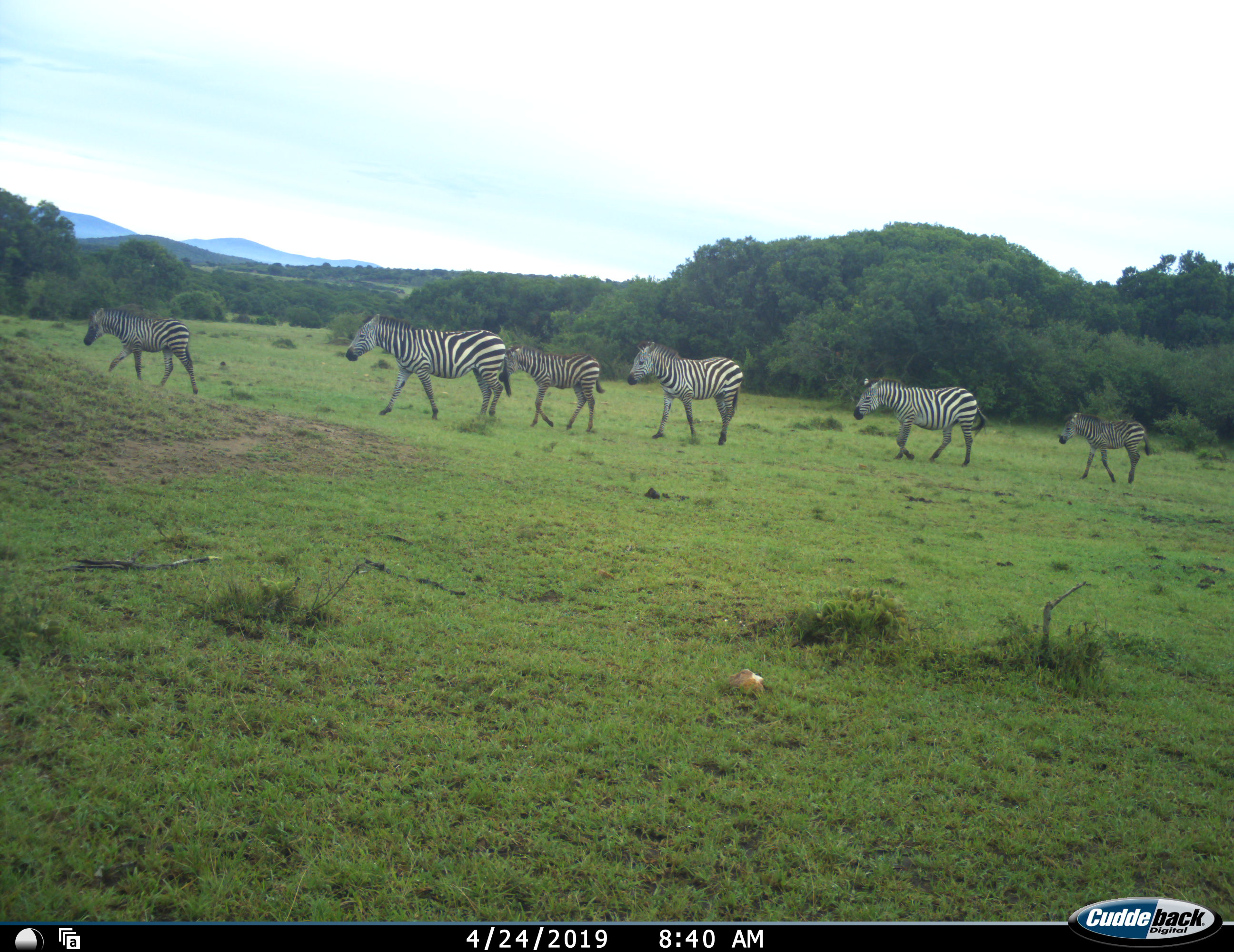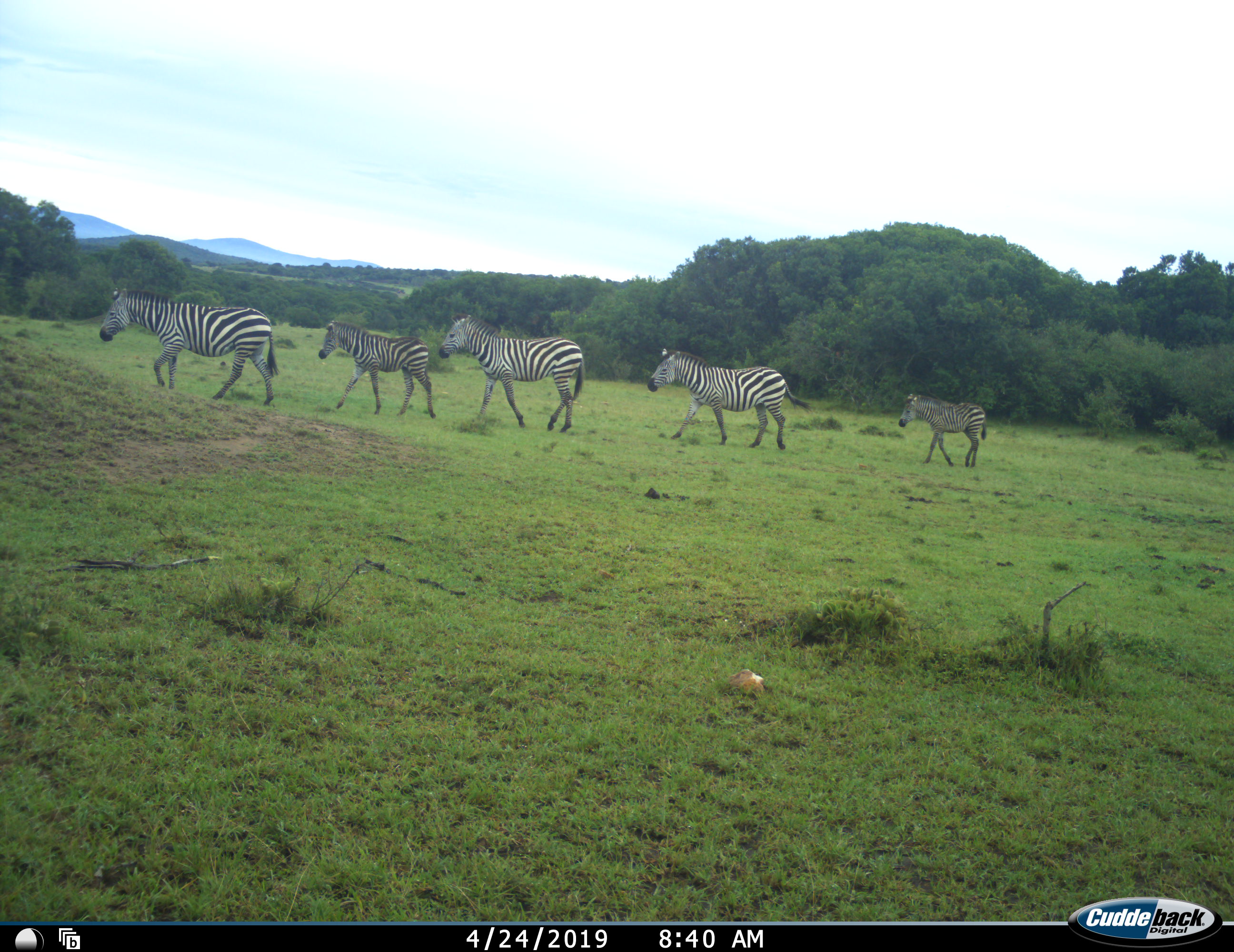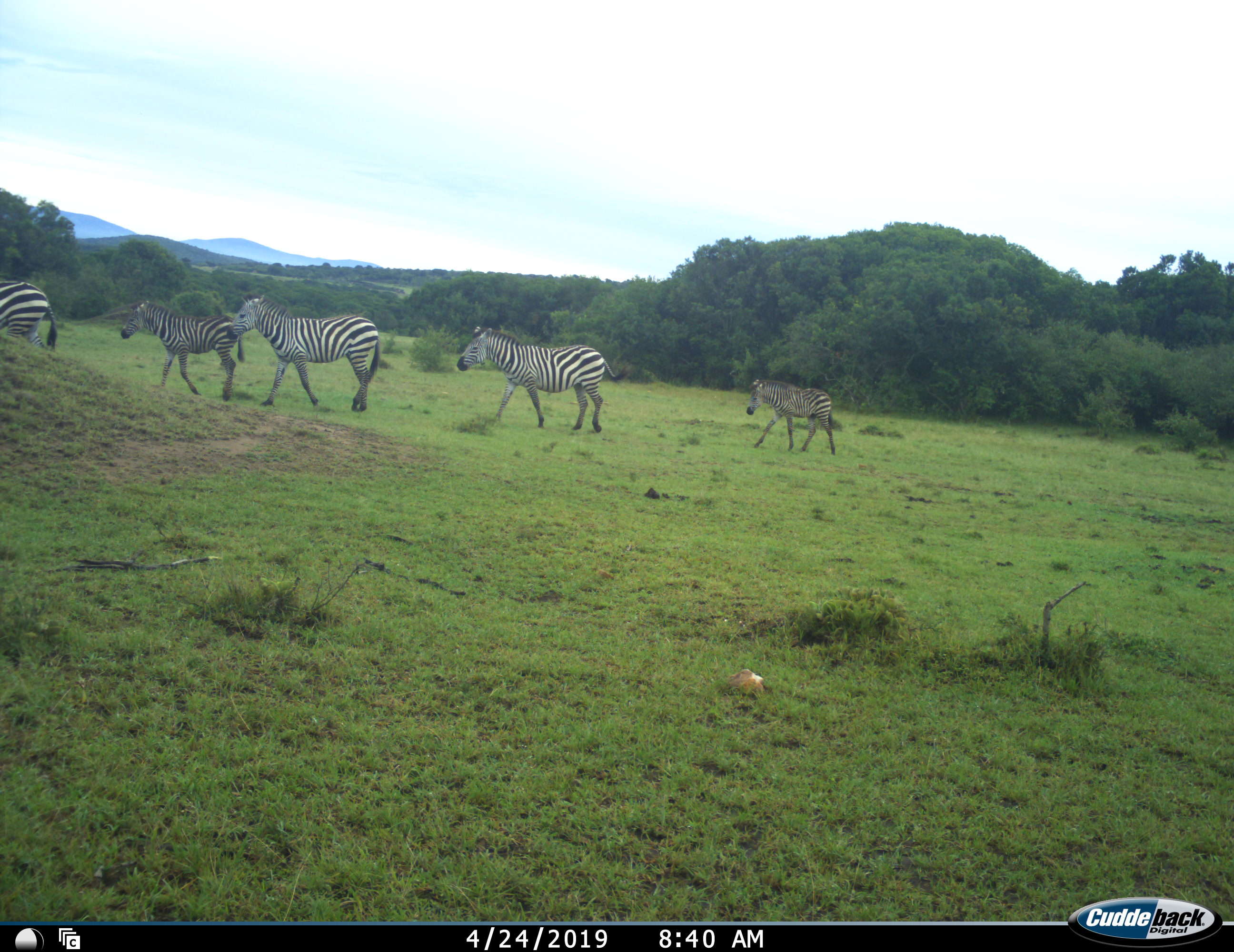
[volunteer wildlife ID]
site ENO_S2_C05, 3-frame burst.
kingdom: Animalia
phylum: Chordata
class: Mammalia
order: Perissodactyla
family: Equidae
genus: Equus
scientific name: Equus quagga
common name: plains zebra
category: zebraplains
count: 6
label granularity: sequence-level